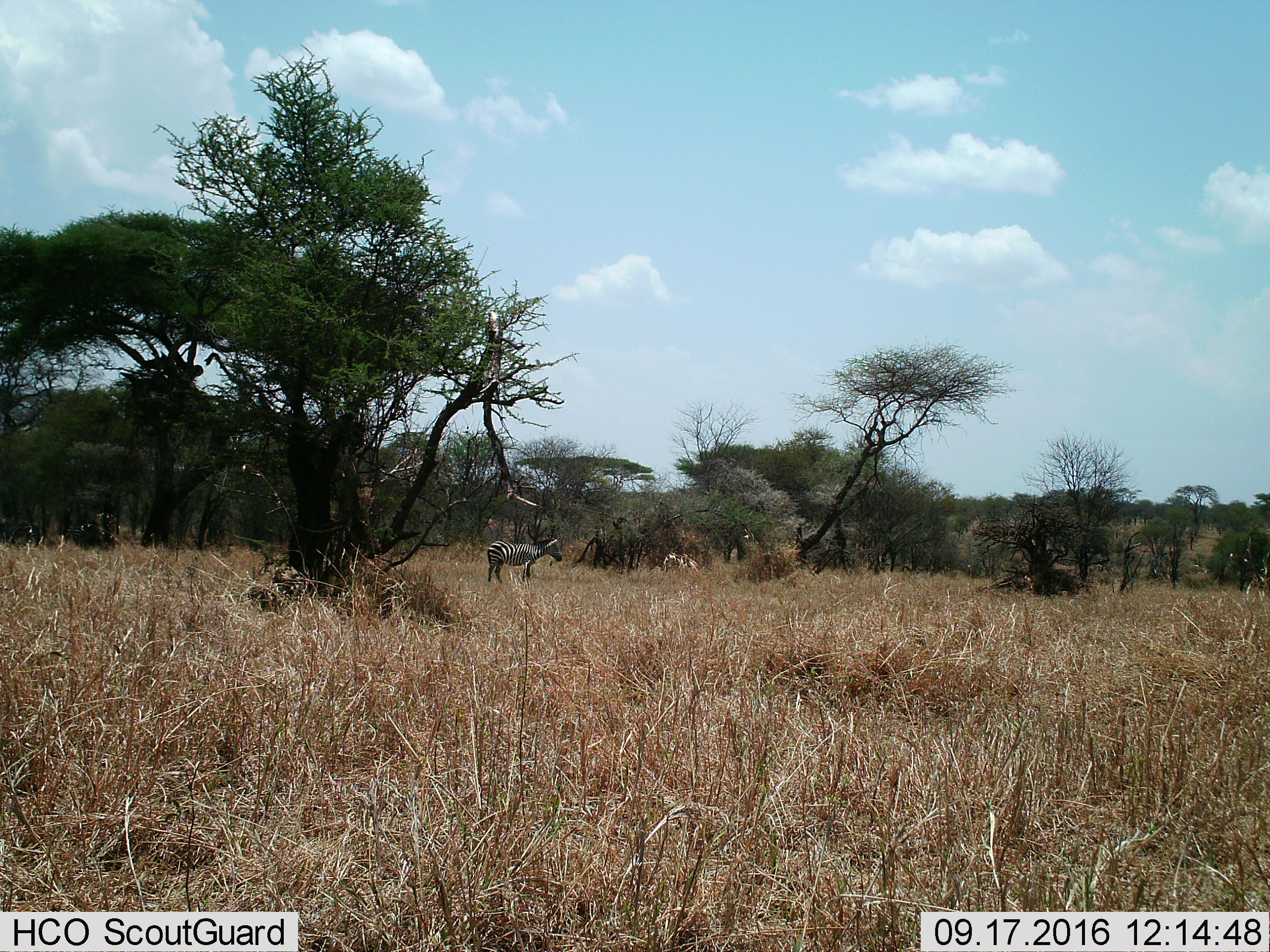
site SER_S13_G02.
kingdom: Animalia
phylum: Chordata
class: Mammalia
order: Perissodactyla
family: Equidae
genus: Equus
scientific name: Equus quagga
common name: plains zebra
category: zebraplains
Zebraplains (plains zebra) (Equus quagga), count 1. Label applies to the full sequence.